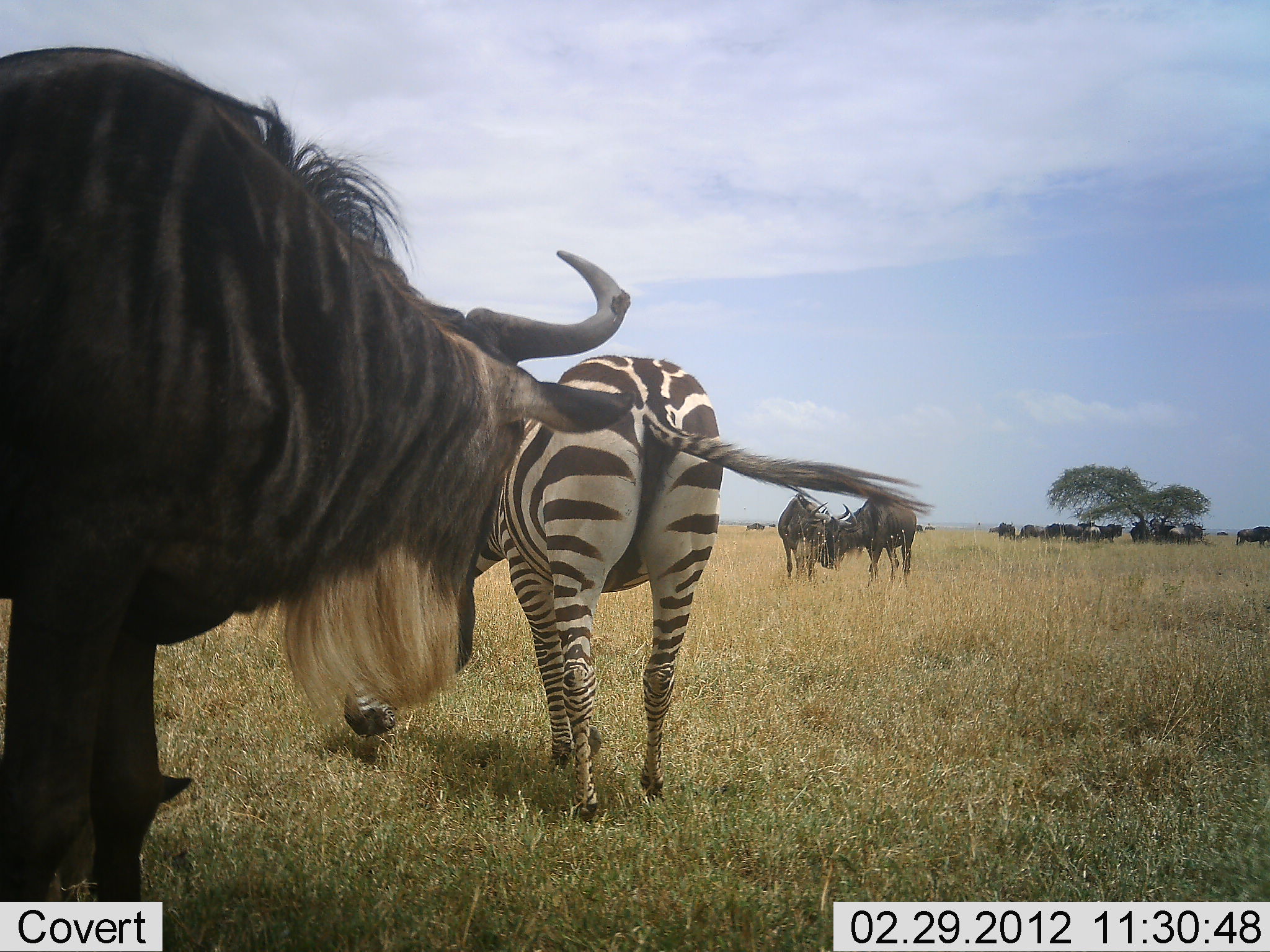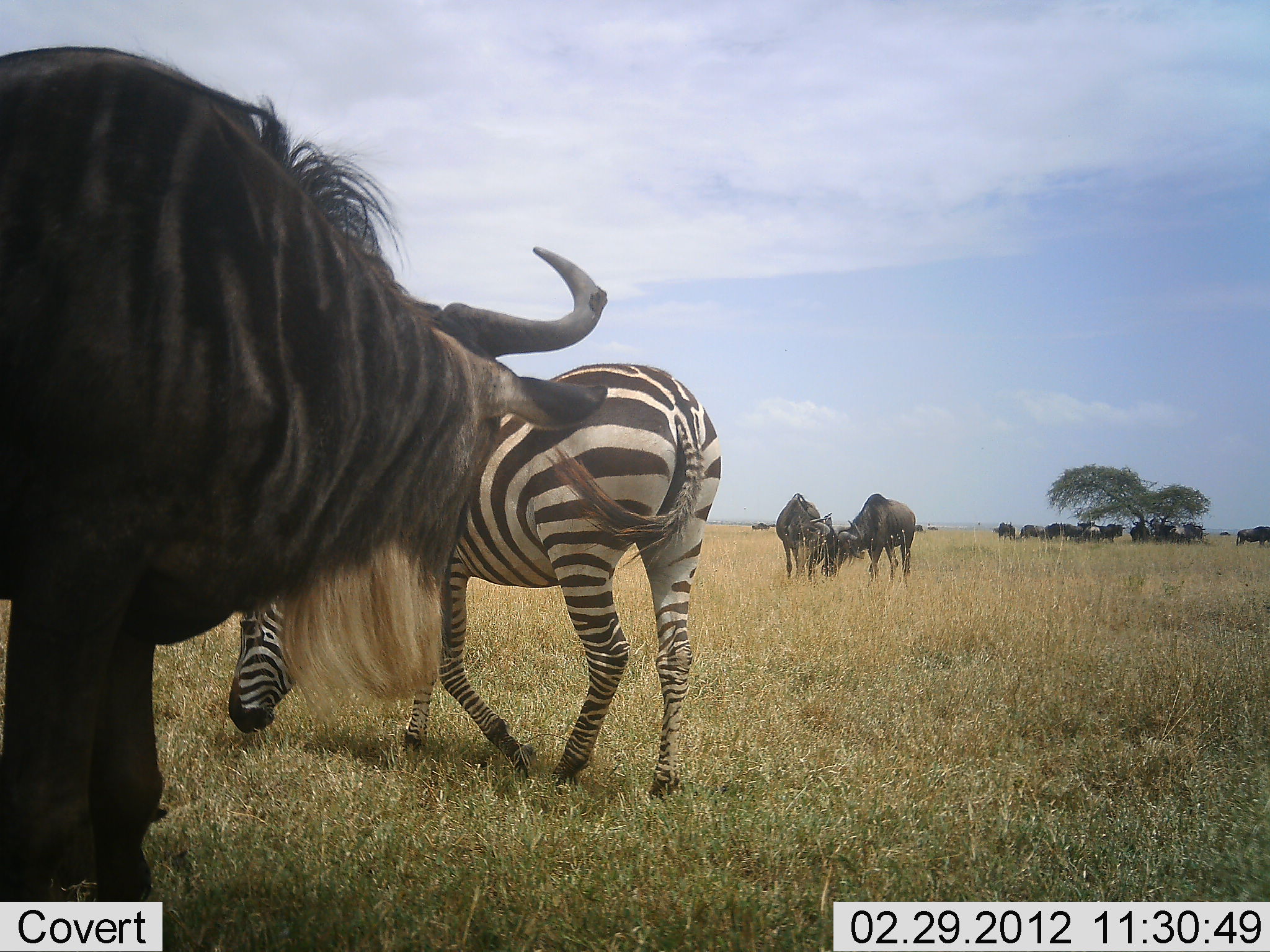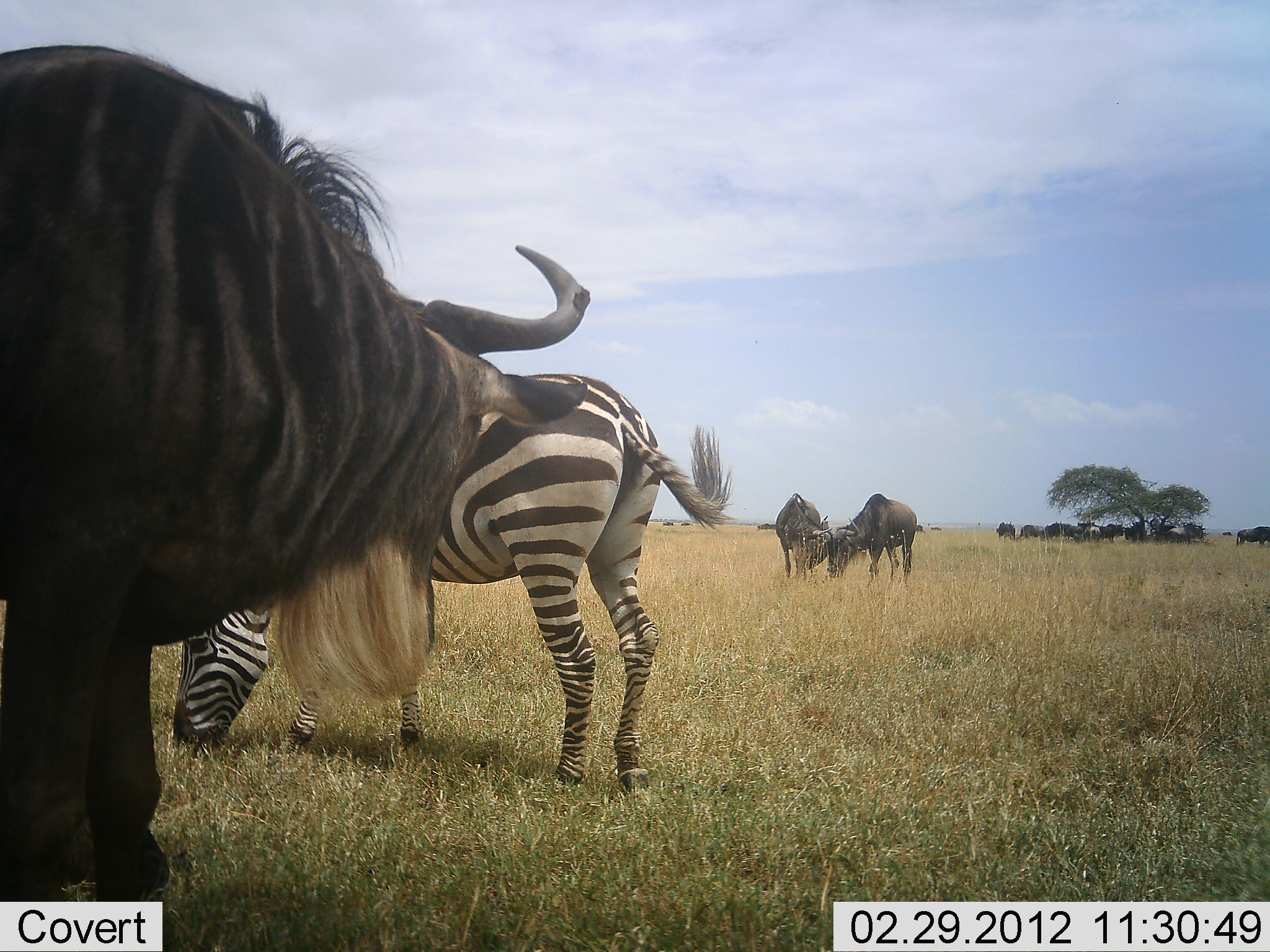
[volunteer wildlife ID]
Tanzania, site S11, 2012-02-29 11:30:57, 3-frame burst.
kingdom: Animalia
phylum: Chordata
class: Mammalia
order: Artiodactyla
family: Bovidae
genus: Connochaetes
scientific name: Connochaetes taurinus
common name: blue wildebeest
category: wildebeest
Wildebeest (blue wildebeest) (Connochaetes taurinus), count 11-50. Behavior (volunteer vote fractions): standing 71%, resting 7%, moving 21%, interacting 29%. Young present (vote fraction): 0%. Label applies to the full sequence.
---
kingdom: Animalia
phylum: Chordata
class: Mammalia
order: Perissodactyla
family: Equidae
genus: Equus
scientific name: Equus quagga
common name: plains zebra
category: zebra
Zebra (plains zebra) (Equus quagga), count 1. Behavior (volunteer vote fractions): standing 29%, resting 0%, moving 14%, interacting 7%. Young present (vote fraction): 0%. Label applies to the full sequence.